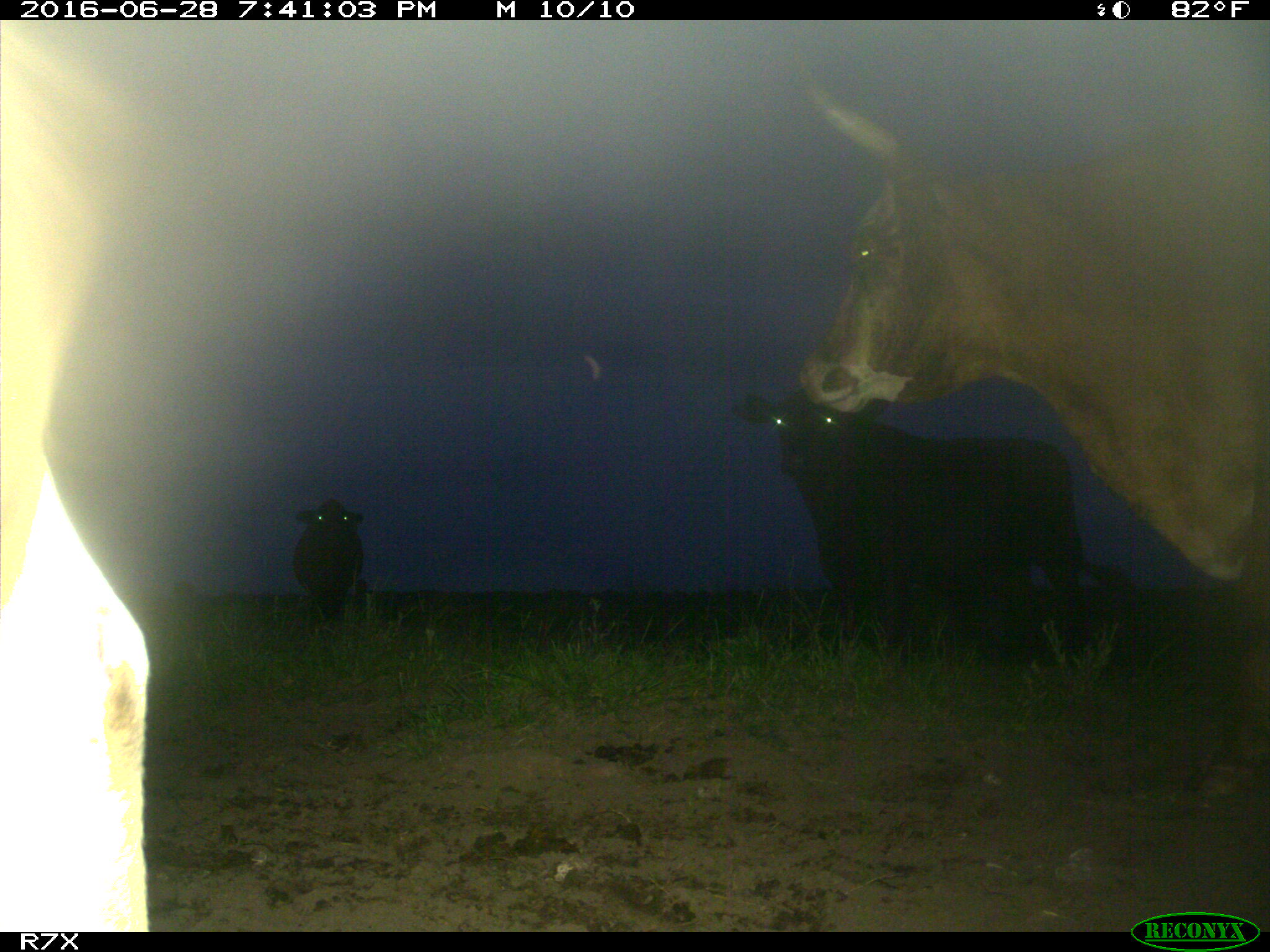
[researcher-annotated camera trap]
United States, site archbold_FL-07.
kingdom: Animalia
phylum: Chordata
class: Mammalia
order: Artiodactyla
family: Bovidae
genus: Bos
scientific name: Bos taurus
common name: domestic cow